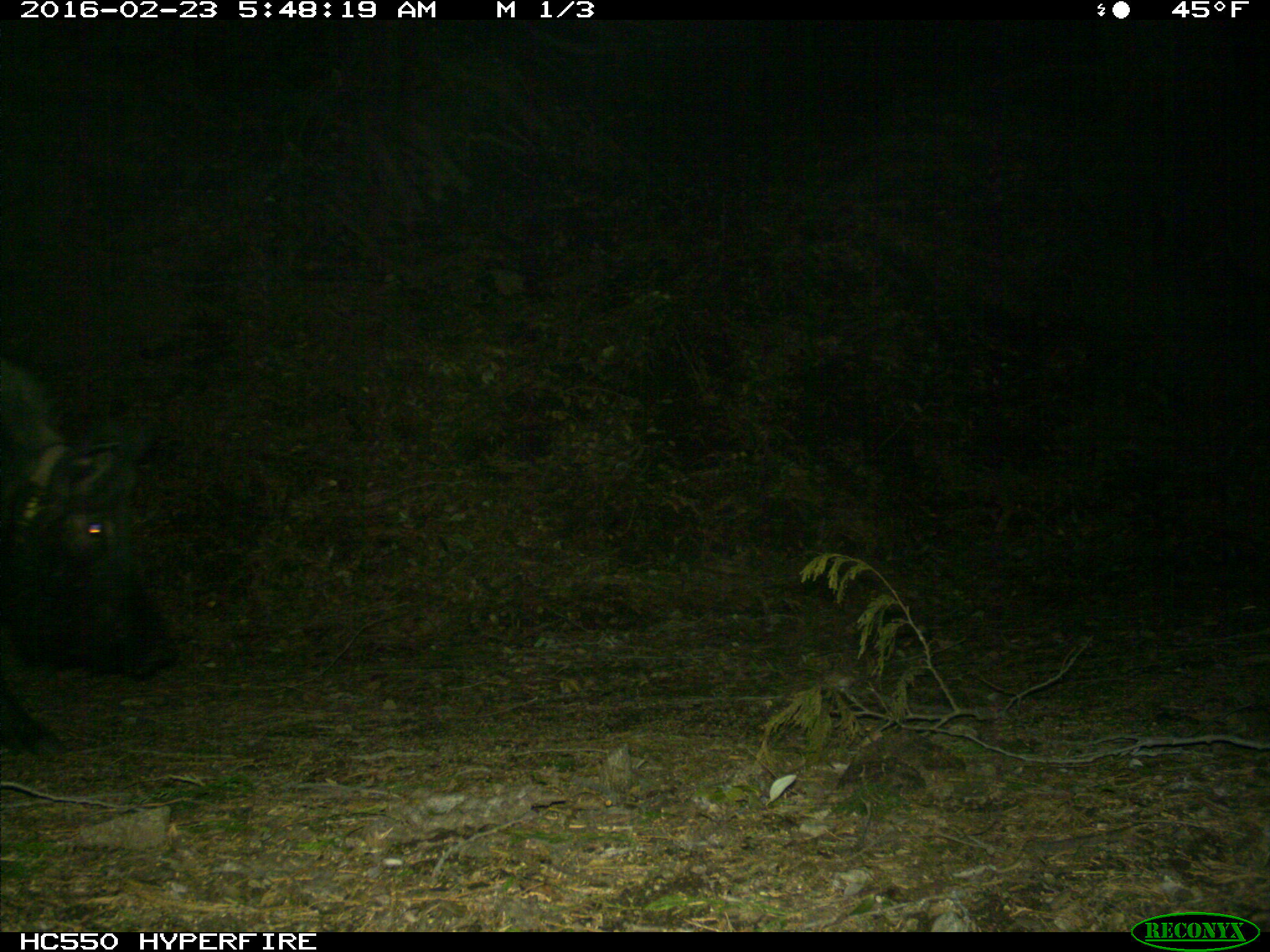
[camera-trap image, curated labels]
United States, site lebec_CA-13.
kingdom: Animalia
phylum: Chordata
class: Mammalia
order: Artiodactyla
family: Suidae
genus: Sus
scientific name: Sus scrofa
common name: wild boar